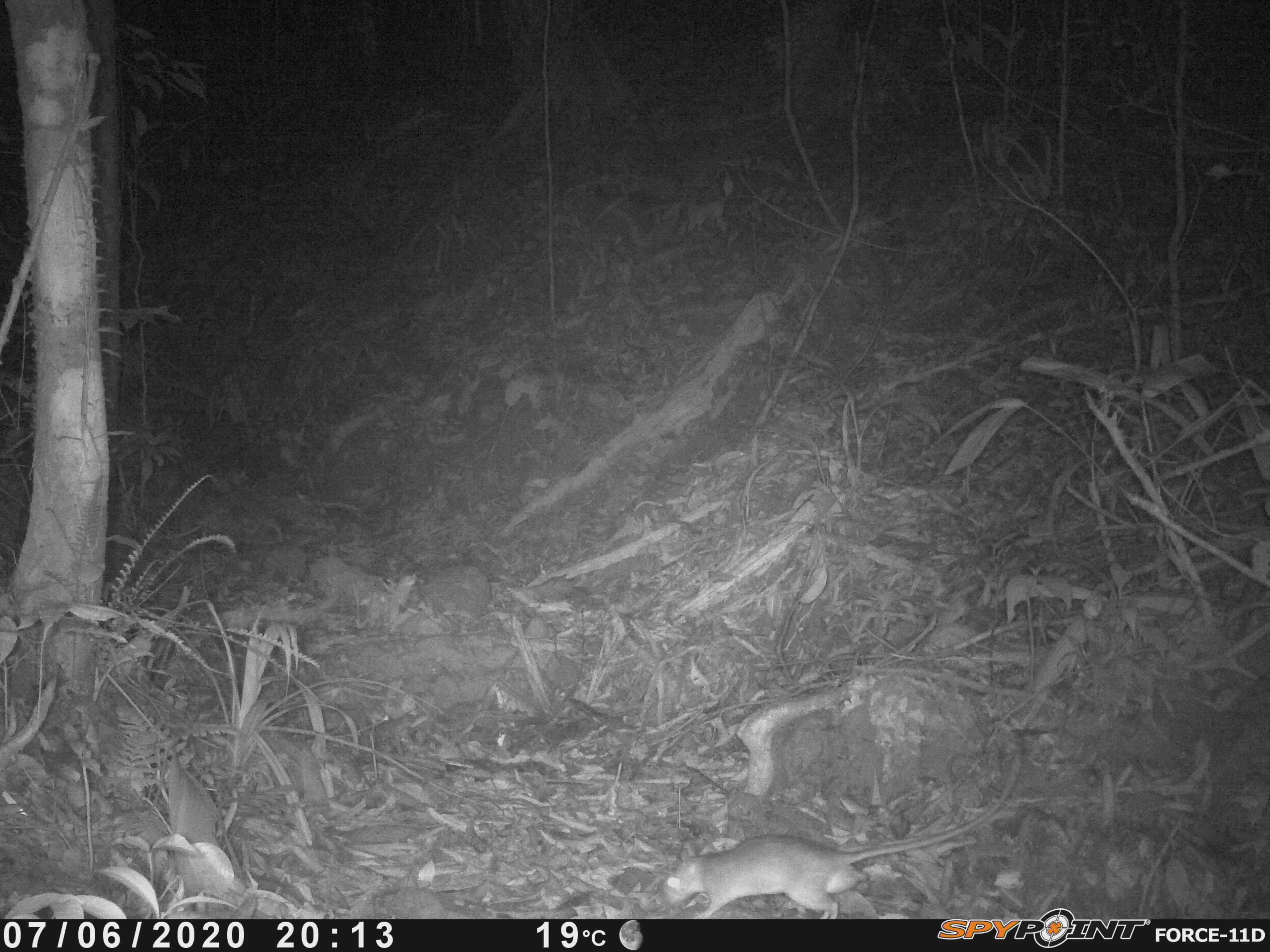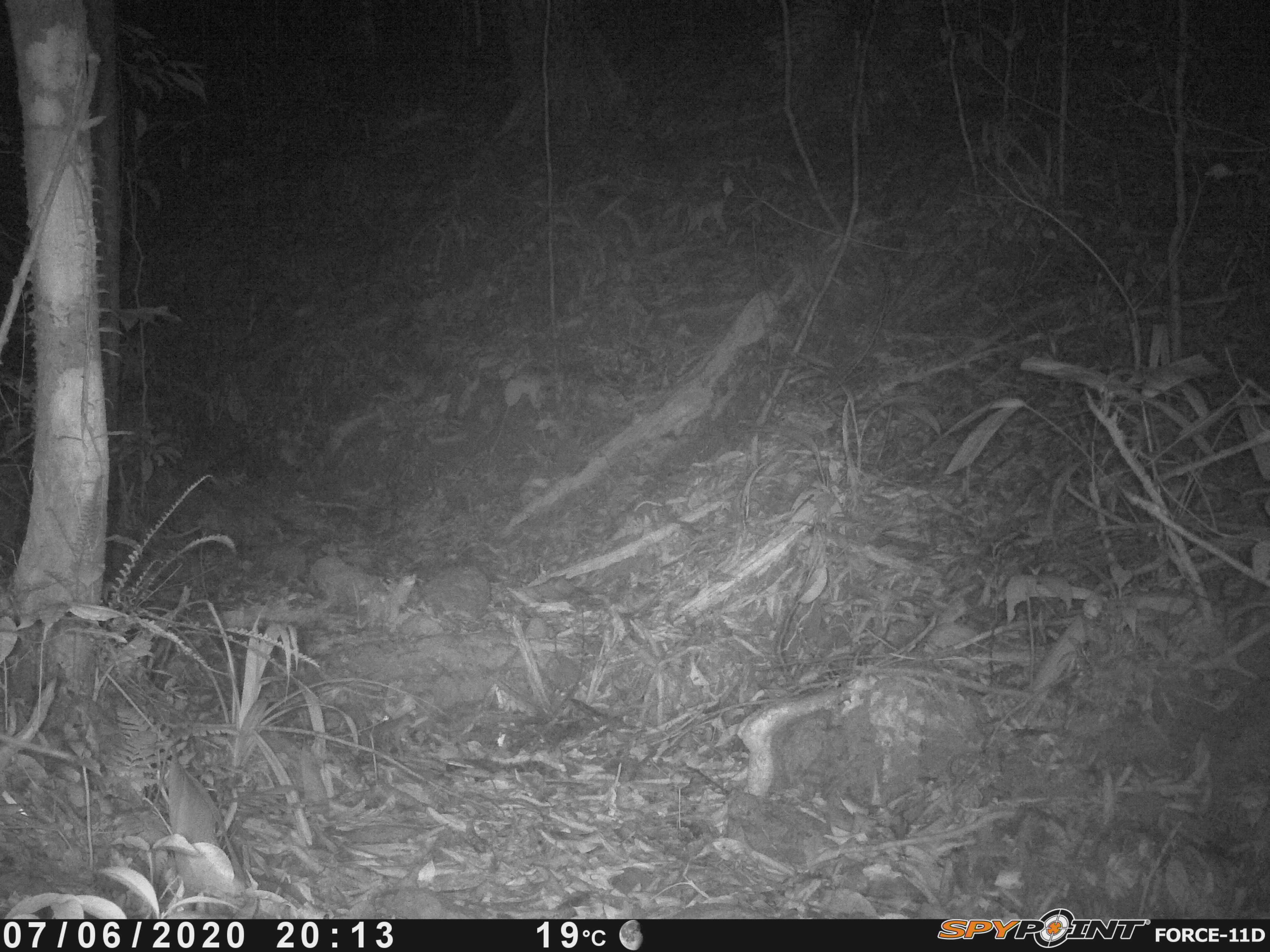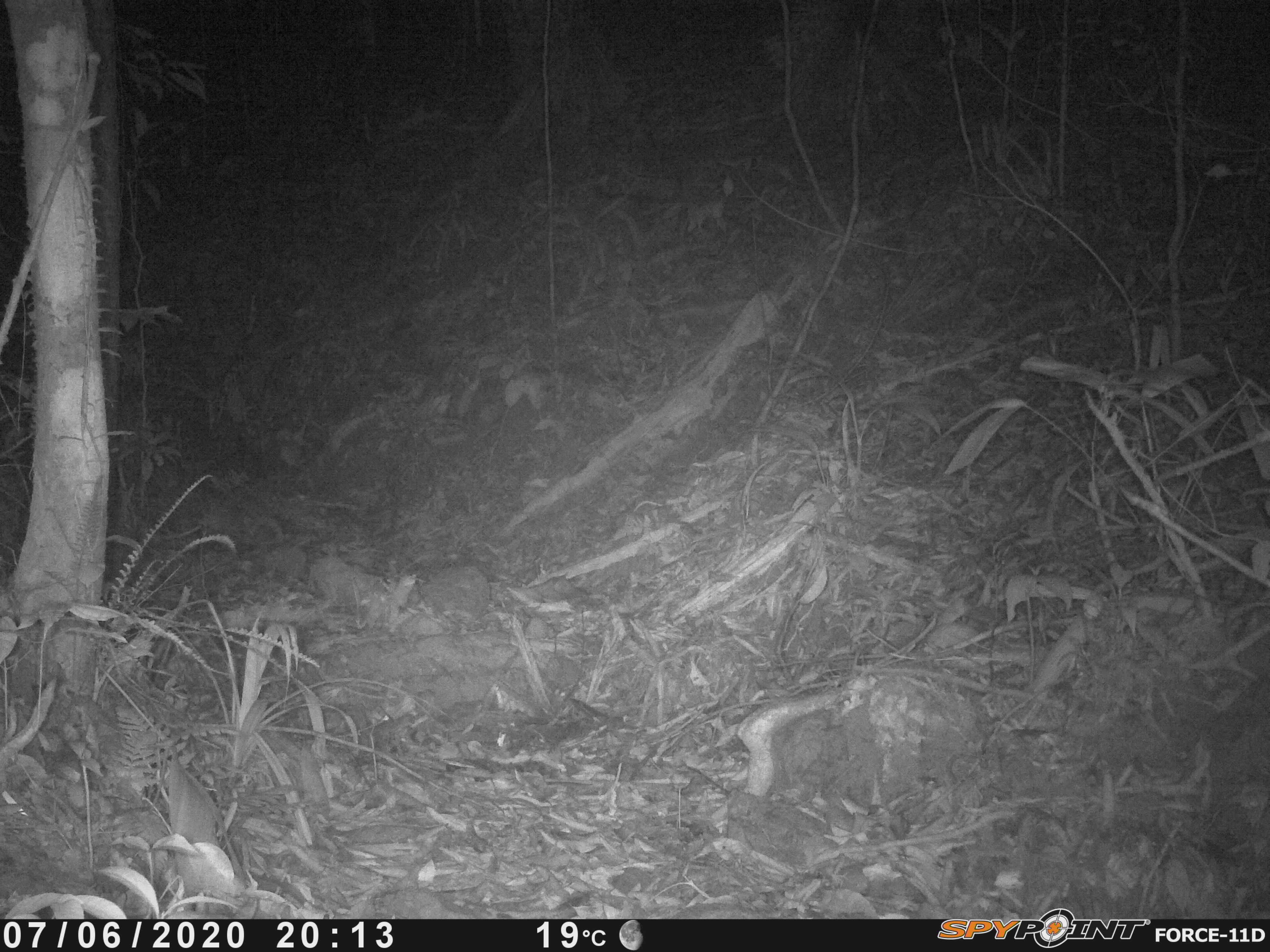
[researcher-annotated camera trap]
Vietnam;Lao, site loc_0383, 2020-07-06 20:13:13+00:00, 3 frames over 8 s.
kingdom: Animalia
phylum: Chordata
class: Mammalia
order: Rodentia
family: Muridae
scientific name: Muridae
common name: old-world mice and rats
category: unidentified murid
Unidentified murid (old-world mice and rats) (Muridae). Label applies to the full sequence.